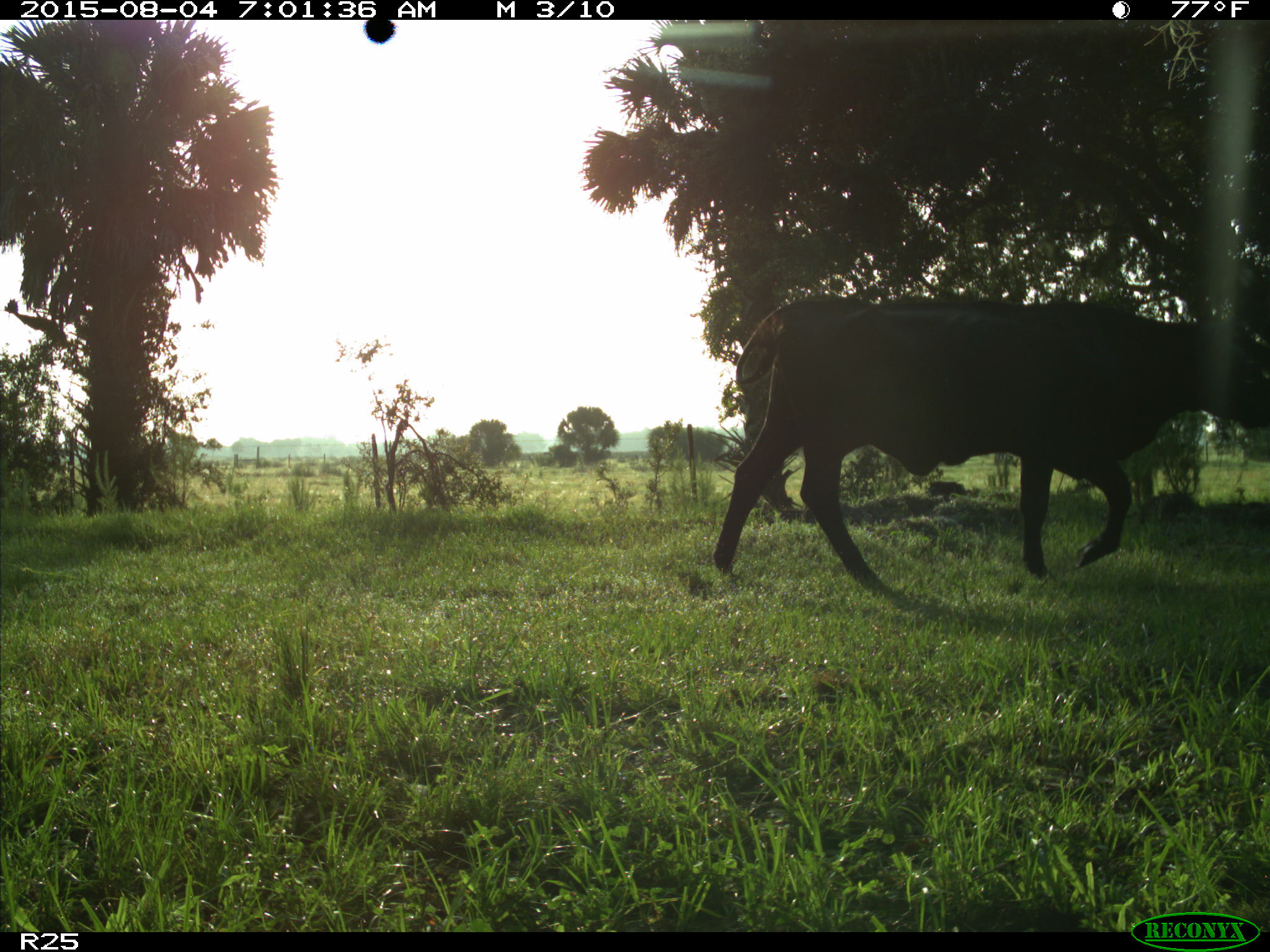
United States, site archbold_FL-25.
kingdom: Animalia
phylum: Chordata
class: Mammalia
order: Artiodactyla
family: Bovidae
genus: Bos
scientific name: Bos taurus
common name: domestic cow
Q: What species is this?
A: Bos taurus (domestic cow).